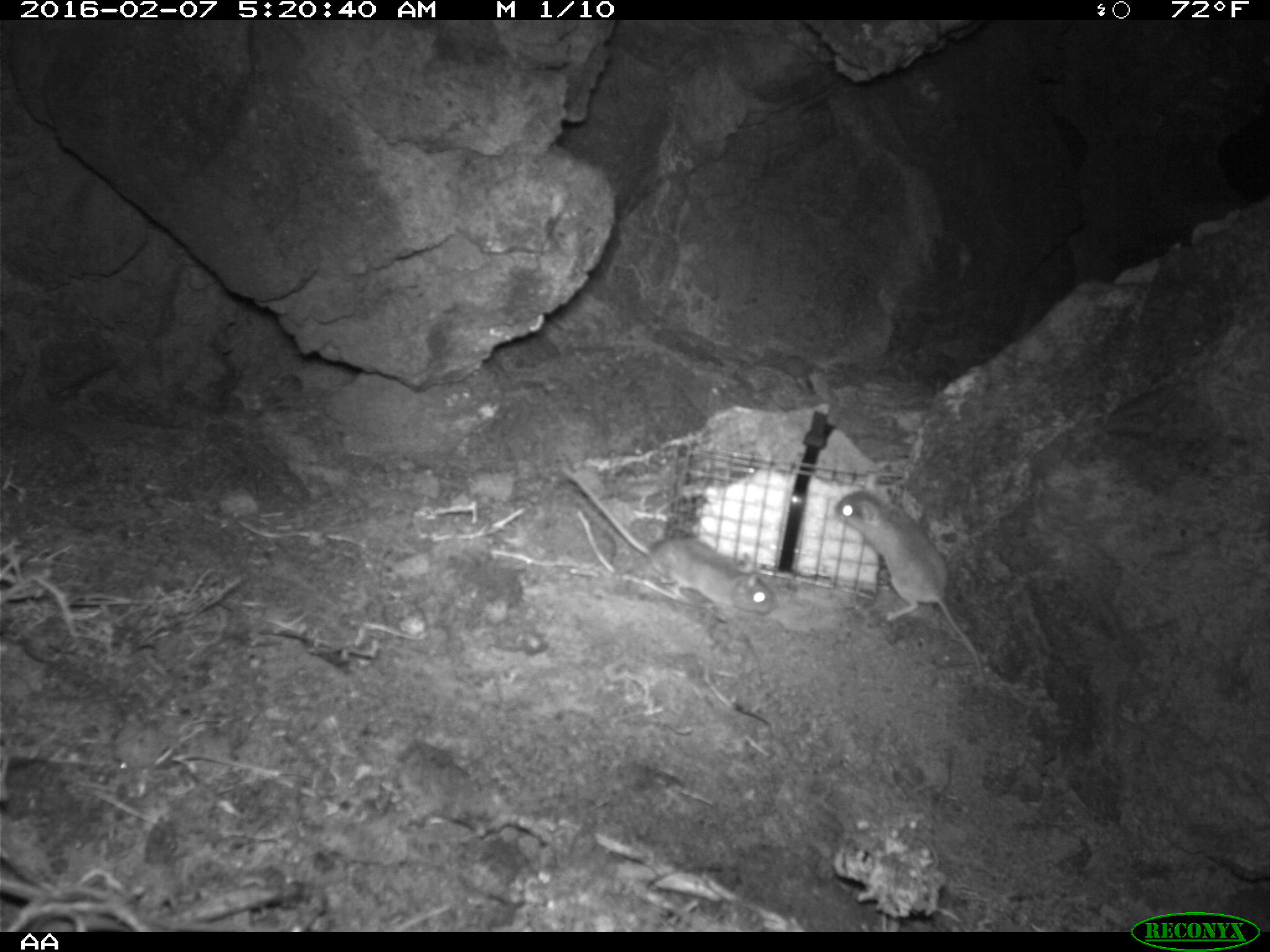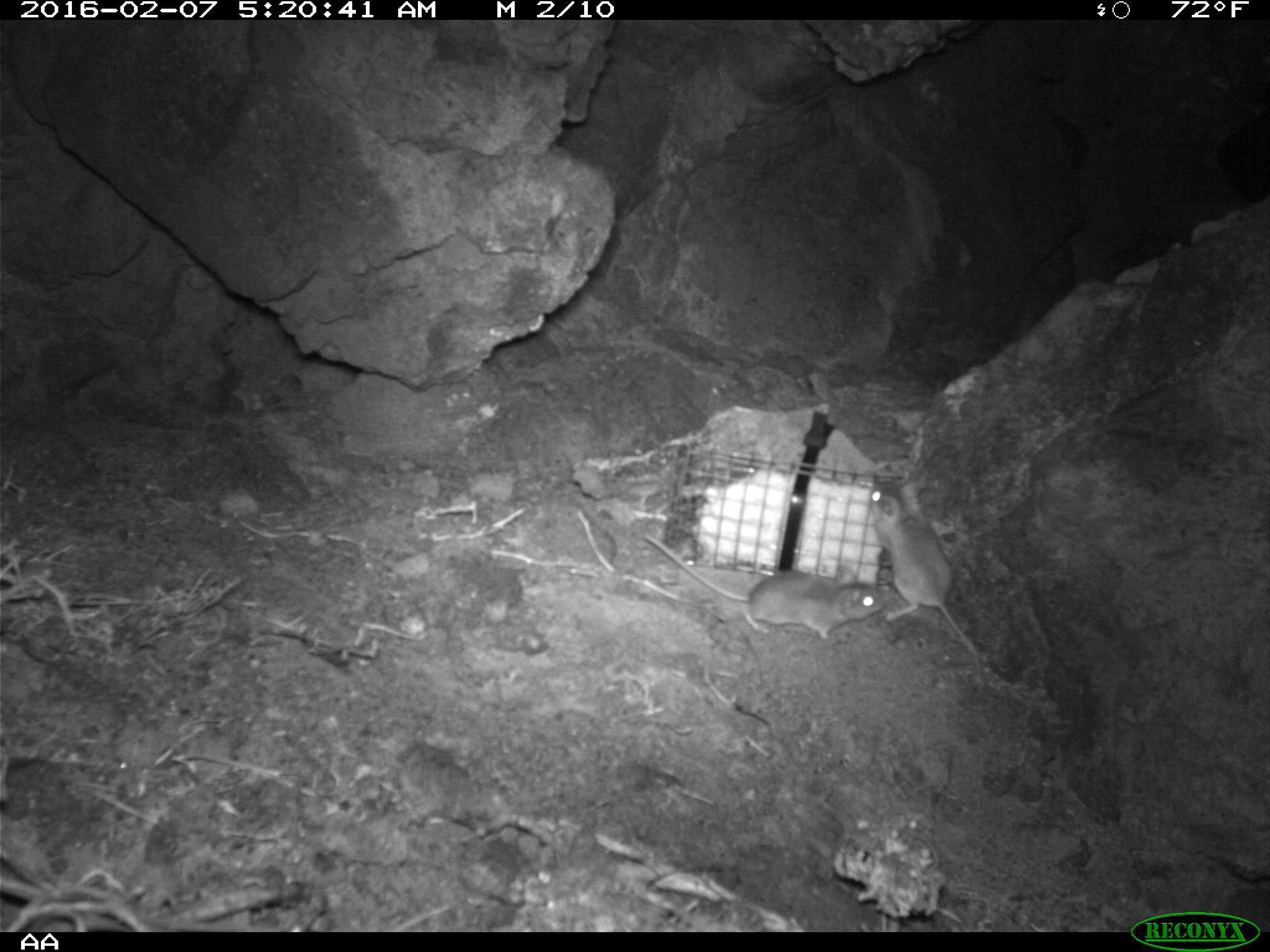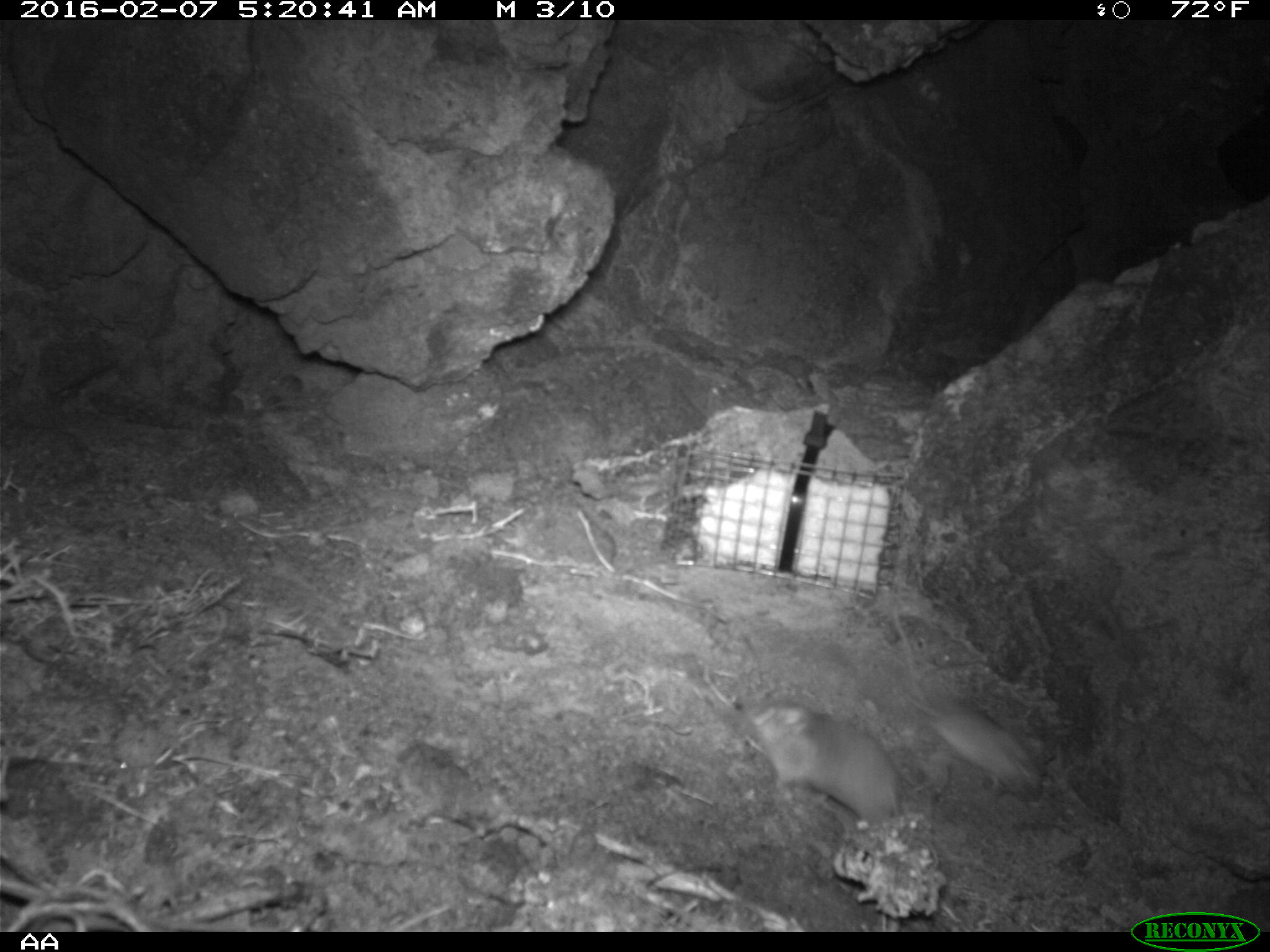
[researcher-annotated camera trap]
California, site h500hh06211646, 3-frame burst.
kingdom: Animalia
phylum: Chordata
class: Mammalia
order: Rodentia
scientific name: Rodentia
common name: rodent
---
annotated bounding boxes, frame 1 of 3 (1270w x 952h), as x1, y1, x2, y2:
rodent: 559, 464, 778, 617; 833, 482, 988, 685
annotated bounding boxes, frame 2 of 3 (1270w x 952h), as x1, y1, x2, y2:
rodent: 646, 532, 893, 639; 867, 480, 982, 677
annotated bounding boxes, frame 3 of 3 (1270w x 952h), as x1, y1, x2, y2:
rodent: 749, 699, 942, 868; 897, 689, 1043, 803